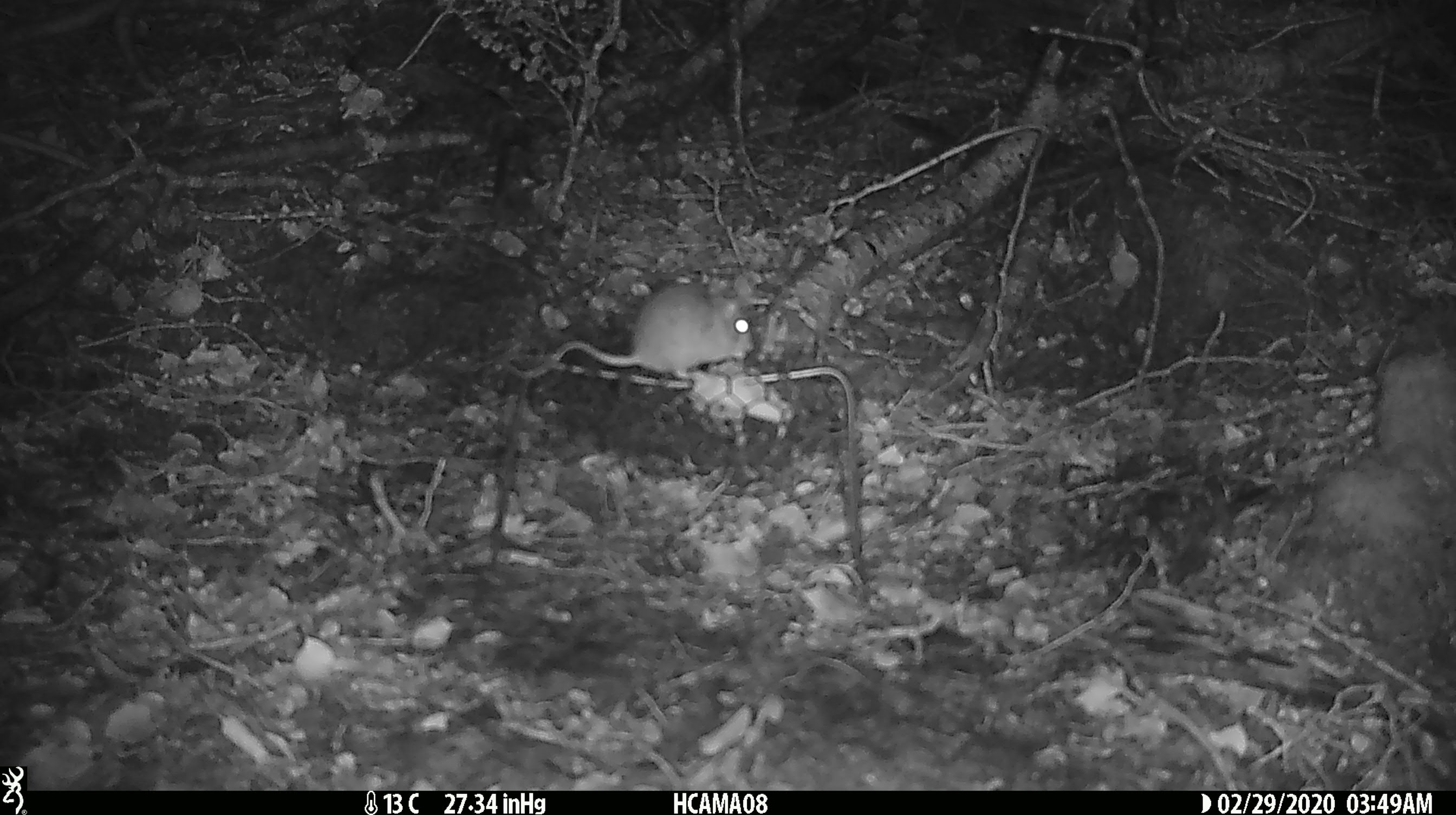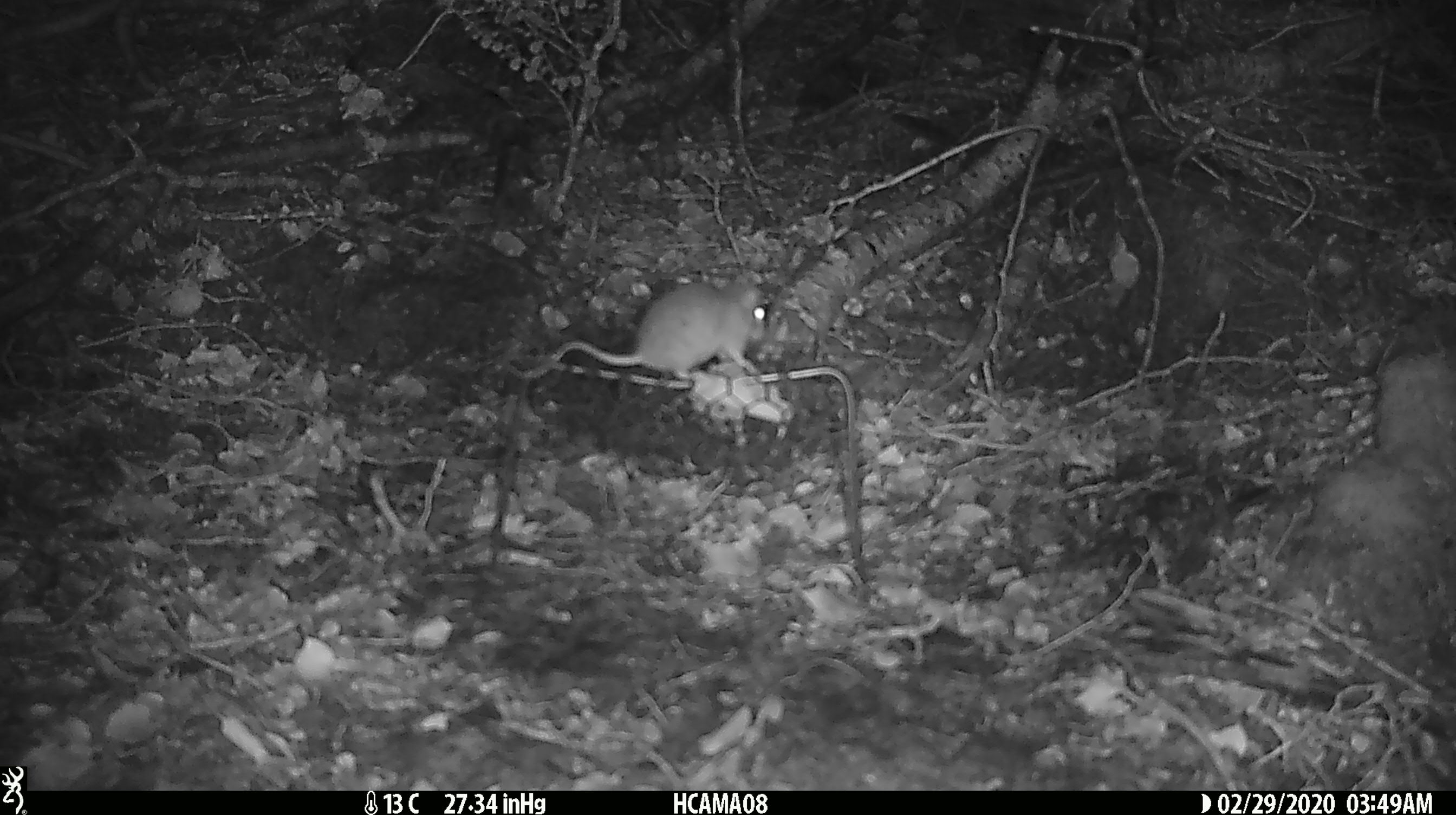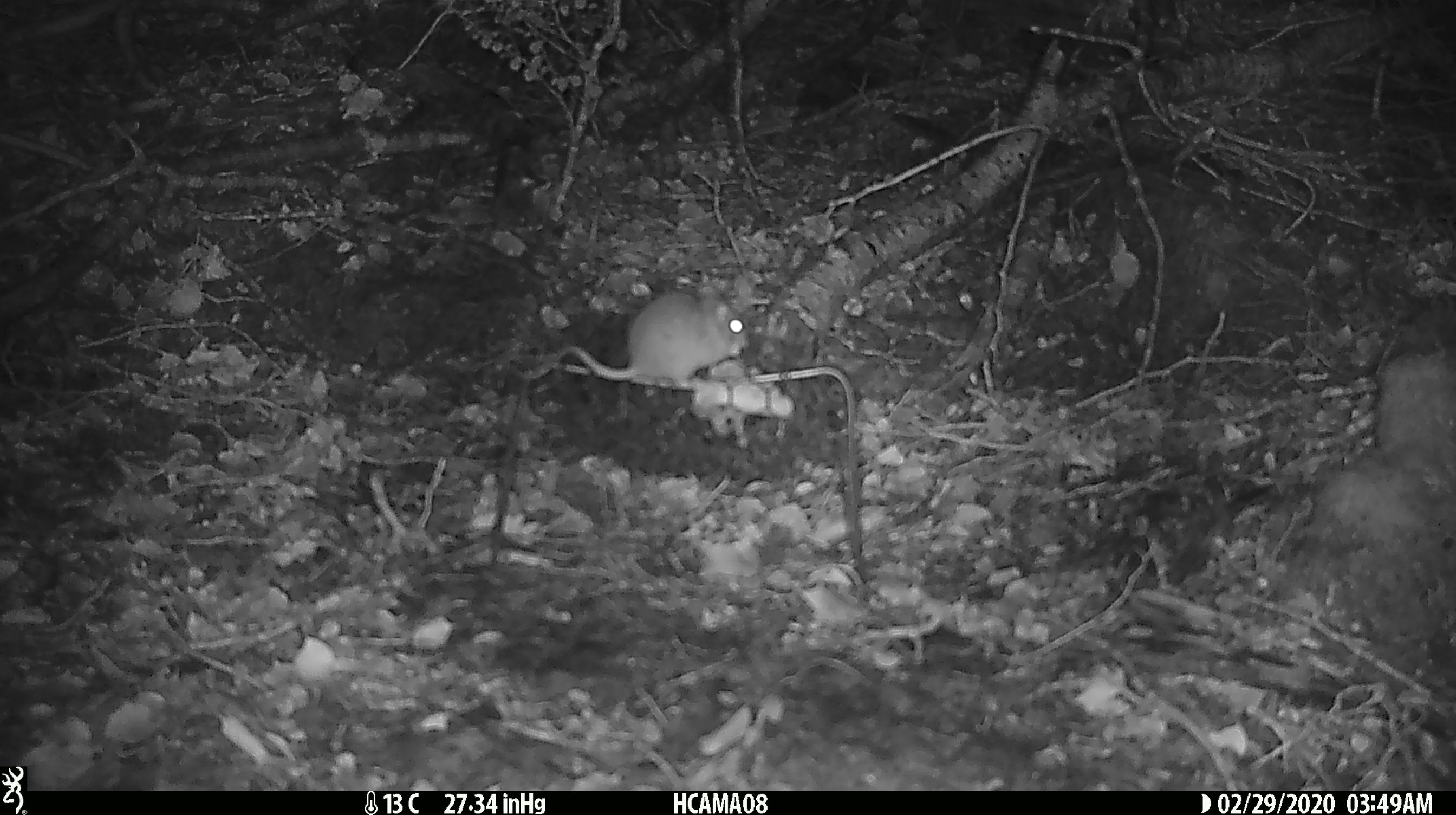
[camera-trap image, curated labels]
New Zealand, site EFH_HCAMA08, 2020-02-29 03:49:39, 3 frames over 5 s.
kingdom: Animalia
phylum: Chordata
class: Mammalia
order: Rodentia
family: Muridae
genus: Mus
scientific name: Mus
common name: mouse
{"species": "mouse (Mus)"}